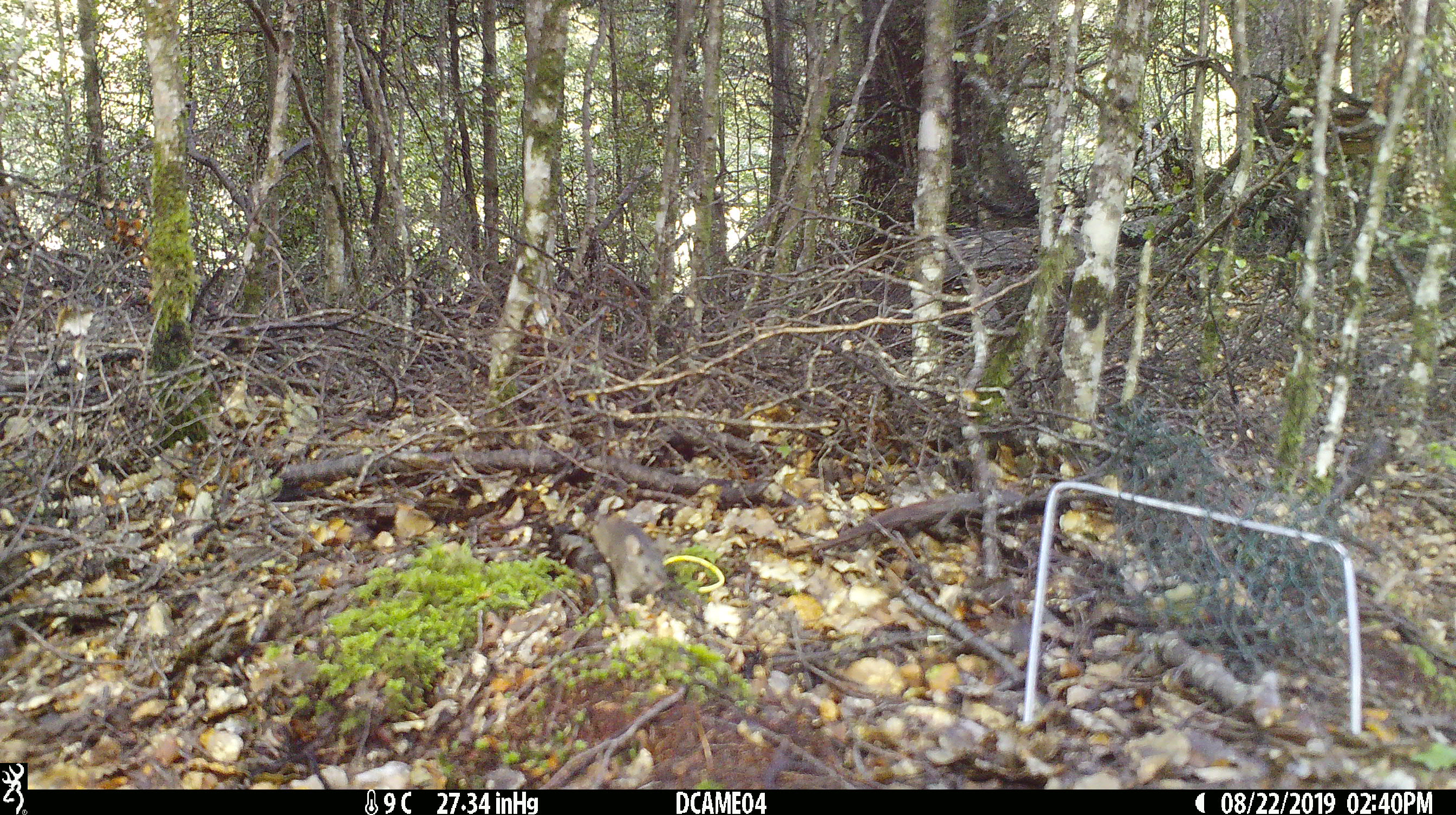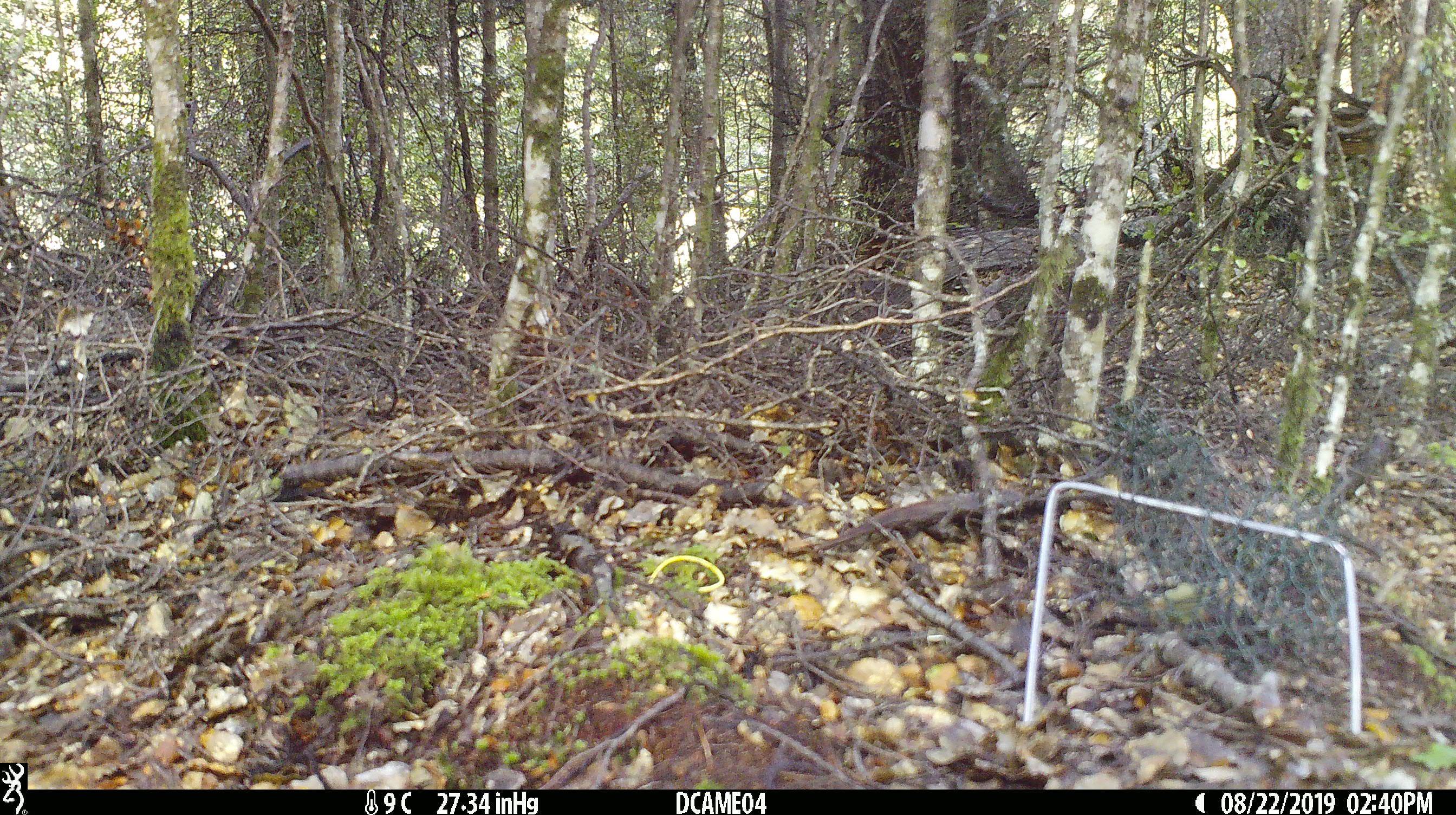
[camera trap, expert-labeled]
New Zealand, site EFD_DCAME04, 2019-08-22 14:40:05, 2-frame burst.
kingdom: Animalia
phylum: Chordata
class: Mammalia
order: Rodentia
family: Muridae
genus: Mus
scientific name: Mus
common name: mouse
Mouse (Mus).